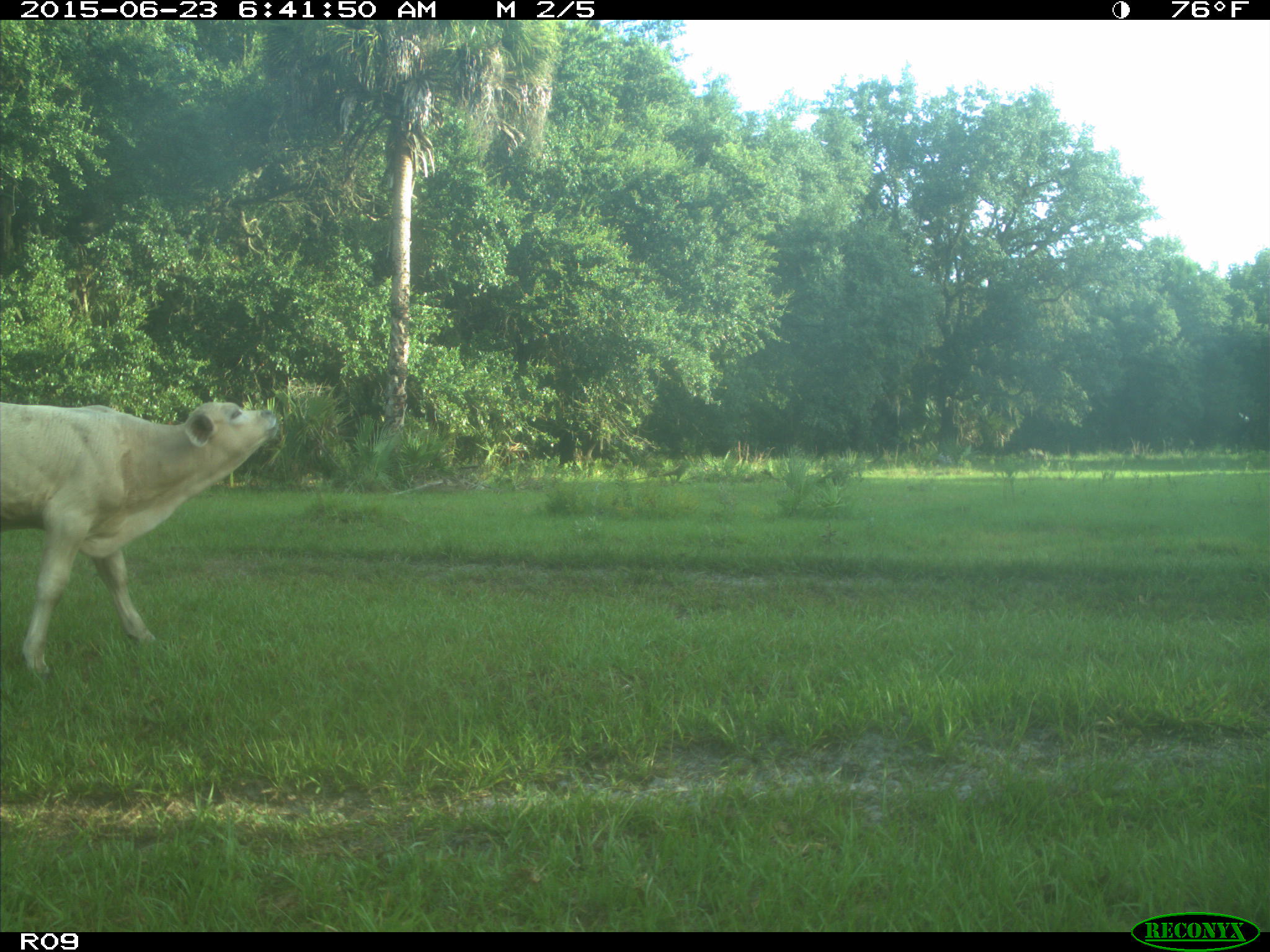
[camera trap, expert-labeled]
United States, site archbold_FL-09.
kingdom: Animalia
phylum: Chordata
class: Mammalia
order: Artiodactyla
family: Bovidae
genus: Bos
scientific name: Bos taurus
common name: domestic cow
Bos taurus (domestic cow).